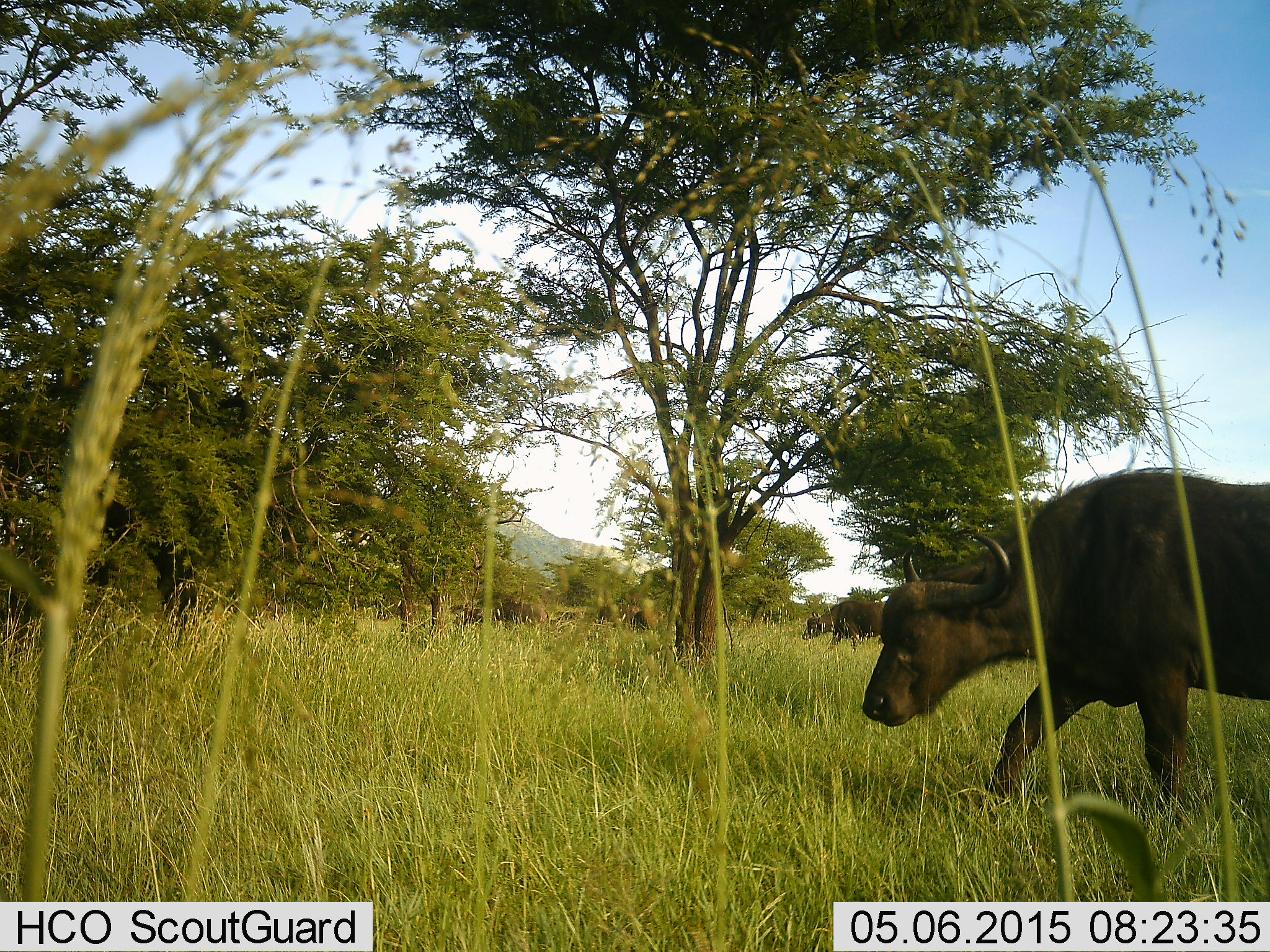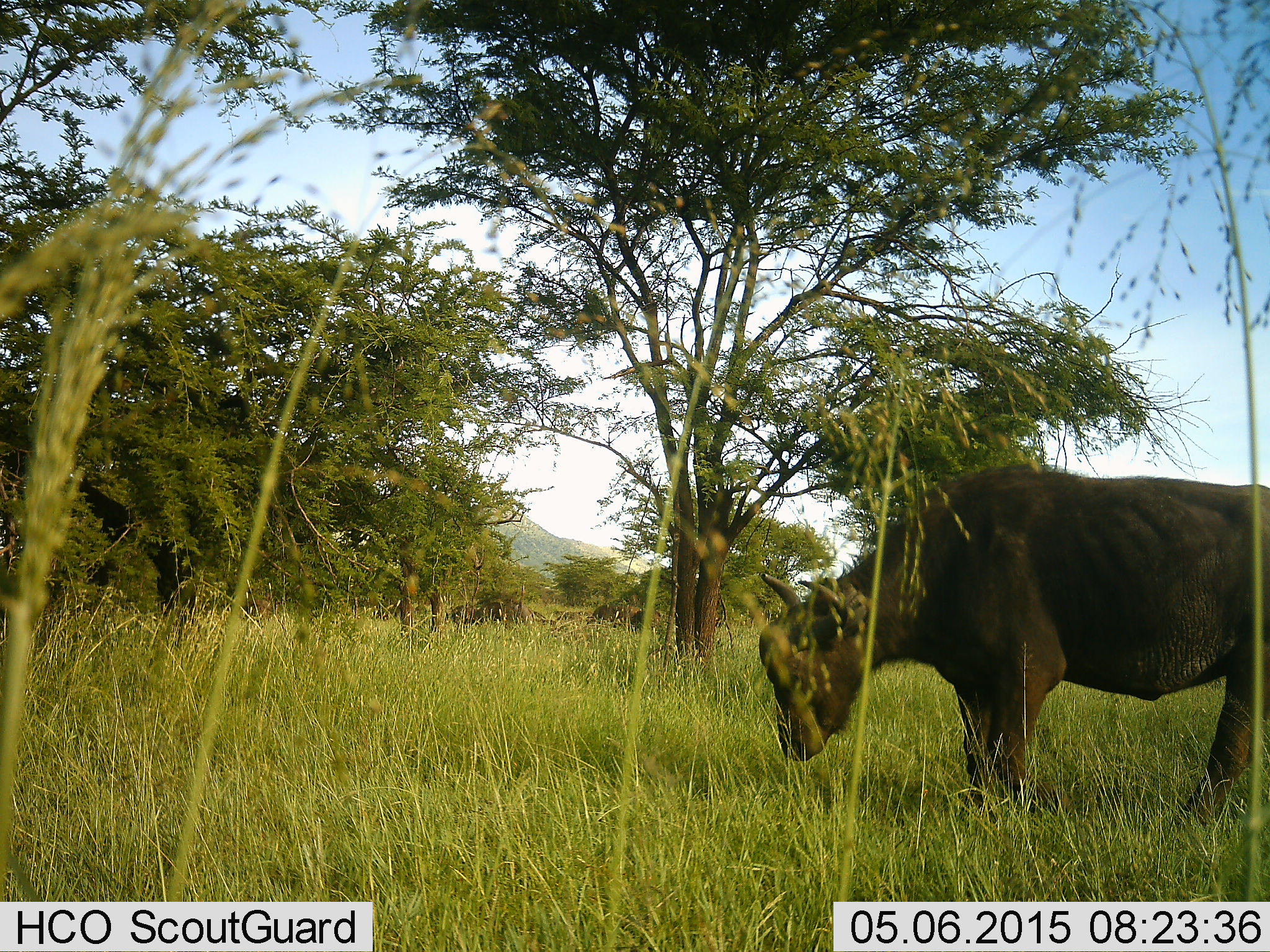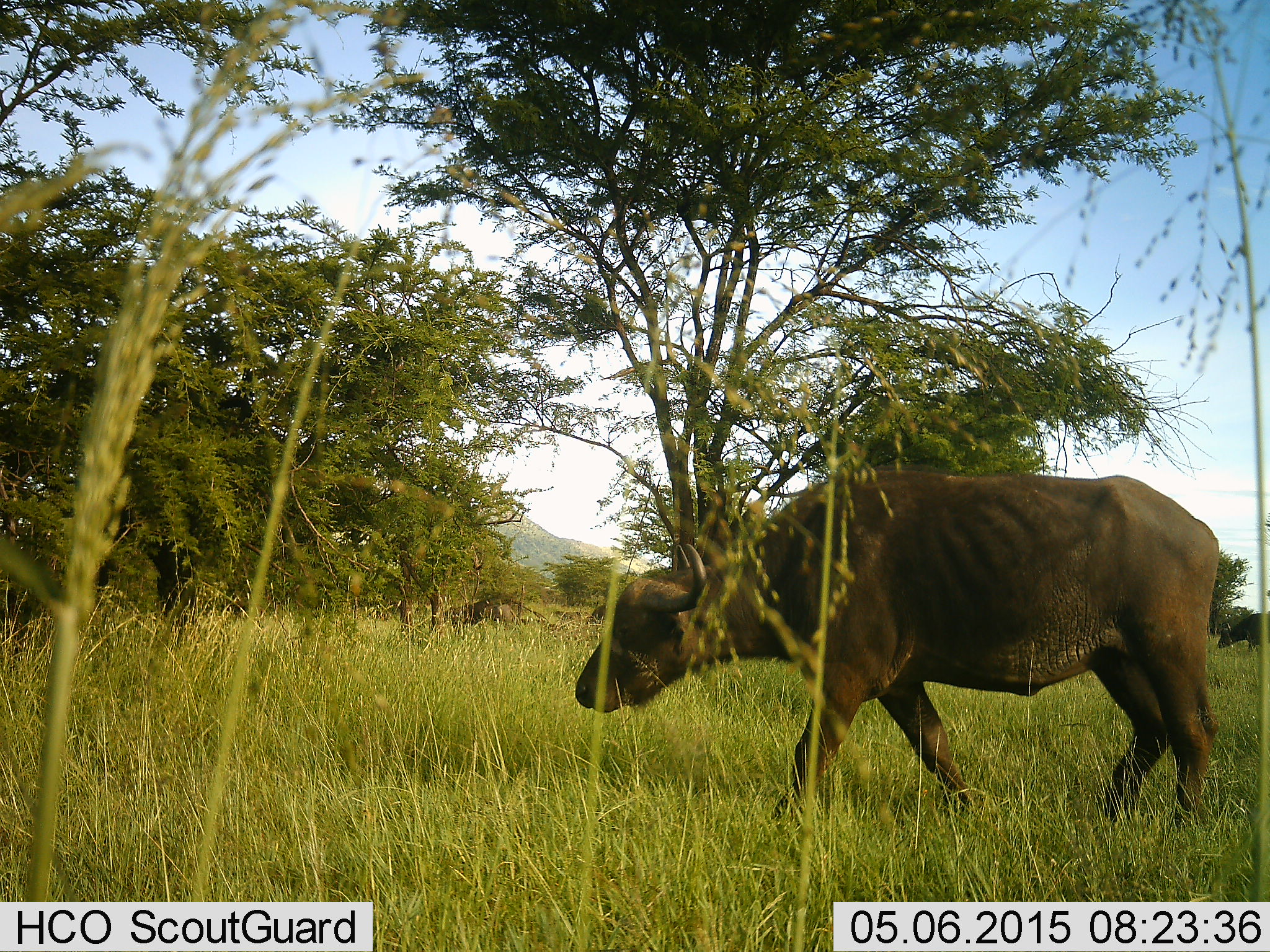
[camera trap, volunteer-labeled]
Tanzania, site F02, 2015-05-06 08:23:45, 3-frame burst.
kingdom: Animalia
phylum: Chordata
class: Mammalia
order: Artiodactyla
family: Bovidae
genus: Syncerus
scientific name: Syncerus caffer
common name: cape buffalo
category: buffalo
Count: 4.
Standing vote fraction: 40%.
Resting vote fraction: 0%.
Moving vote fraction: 90%.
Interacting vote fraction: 0%.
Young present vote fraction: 0%.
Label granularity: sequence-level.